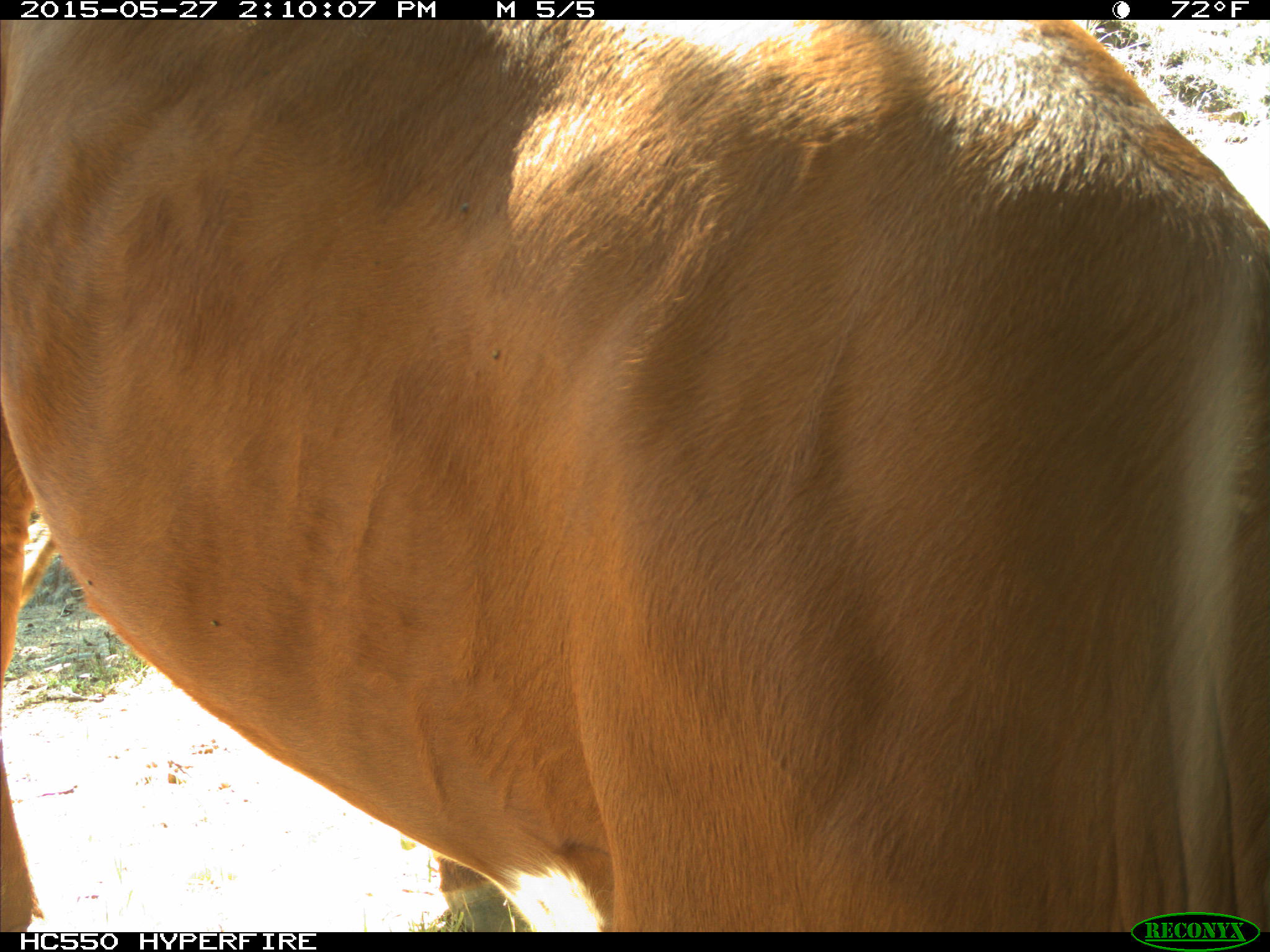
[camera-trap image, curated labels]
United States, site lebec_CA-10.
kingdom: Animalia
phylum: Chordata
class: Mammalia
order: Artiodactyla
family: Bovidae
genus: Bos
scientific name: Bos taurus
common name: domestic cow